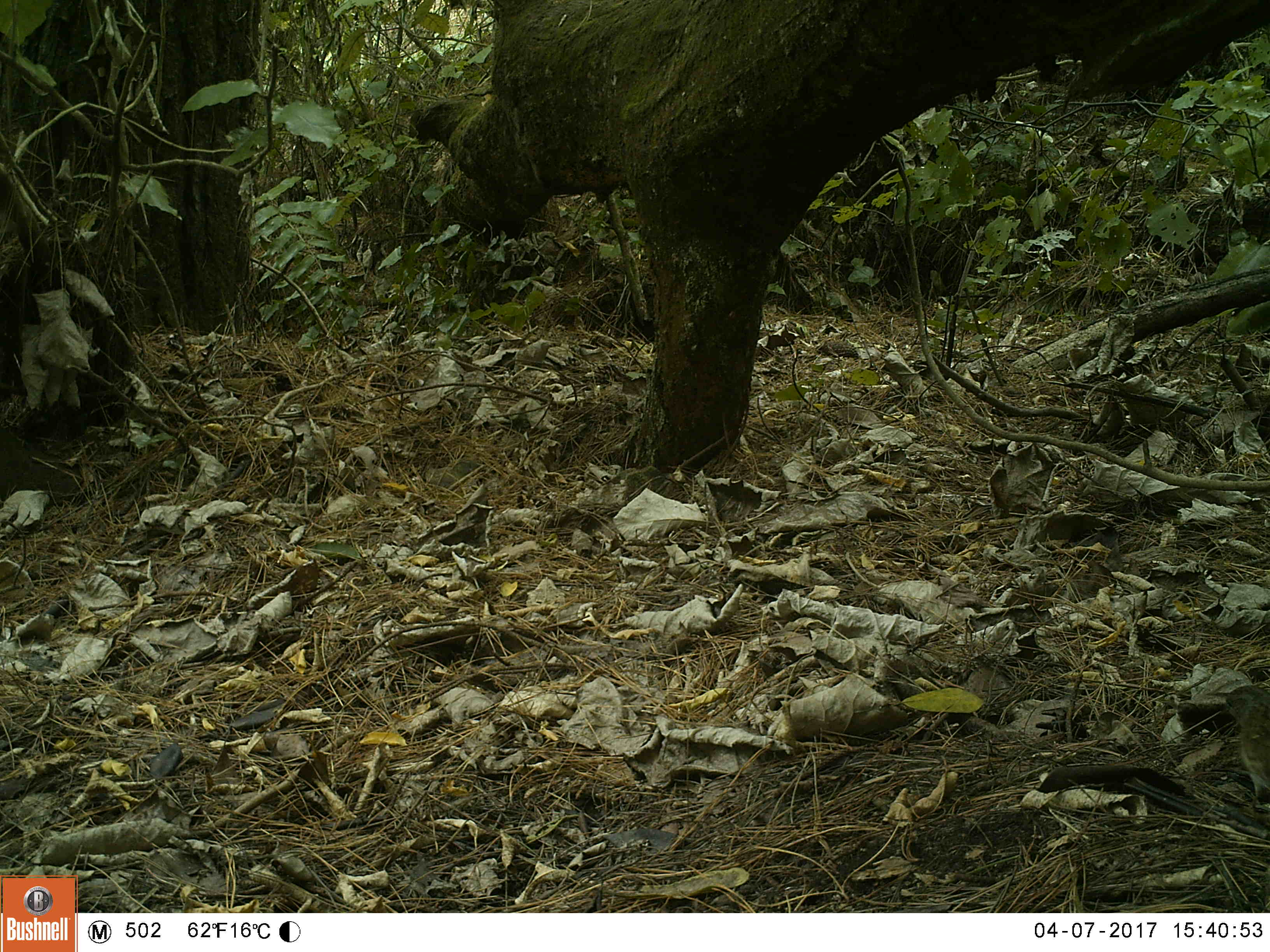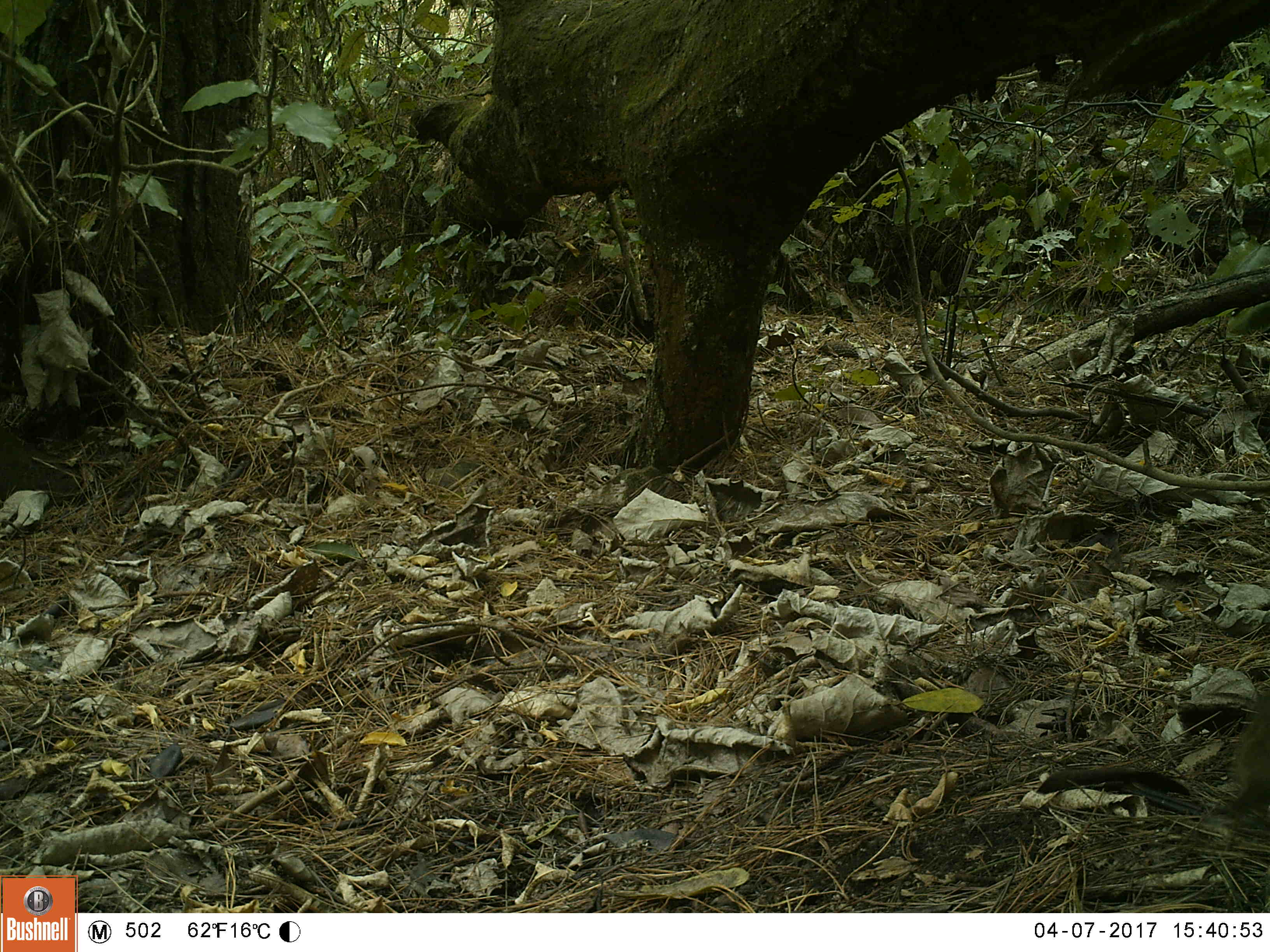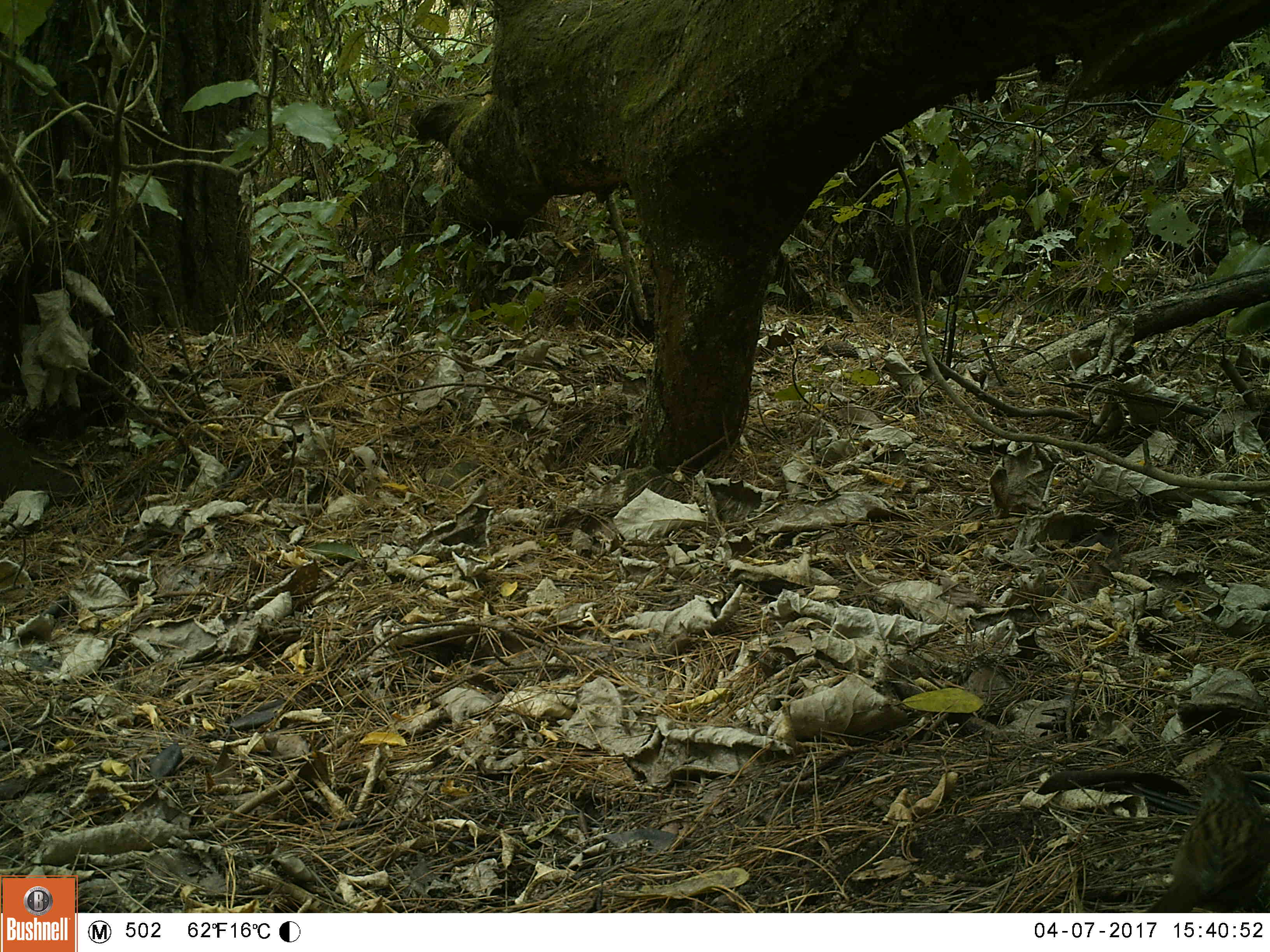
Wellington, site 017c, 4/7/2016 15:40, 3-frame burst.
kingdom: Animalia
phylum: Chordata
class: Aves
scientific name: Aves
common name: bird